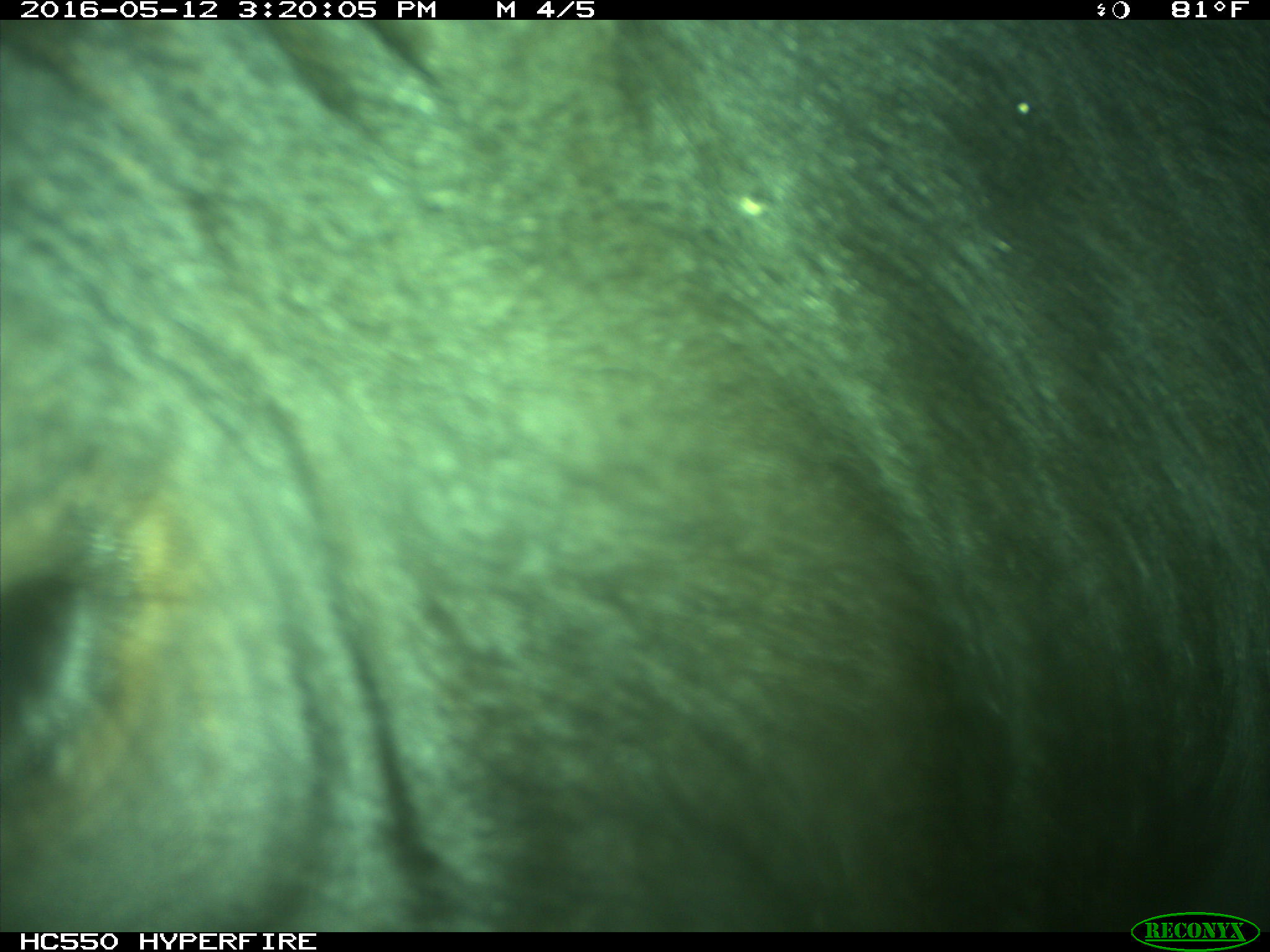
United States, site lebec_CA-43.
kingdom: Animalia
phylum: Chordata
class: Mammalia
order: Artiodactyla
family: Bovidae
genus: Bos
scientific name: Bos taurus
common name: domestic cow